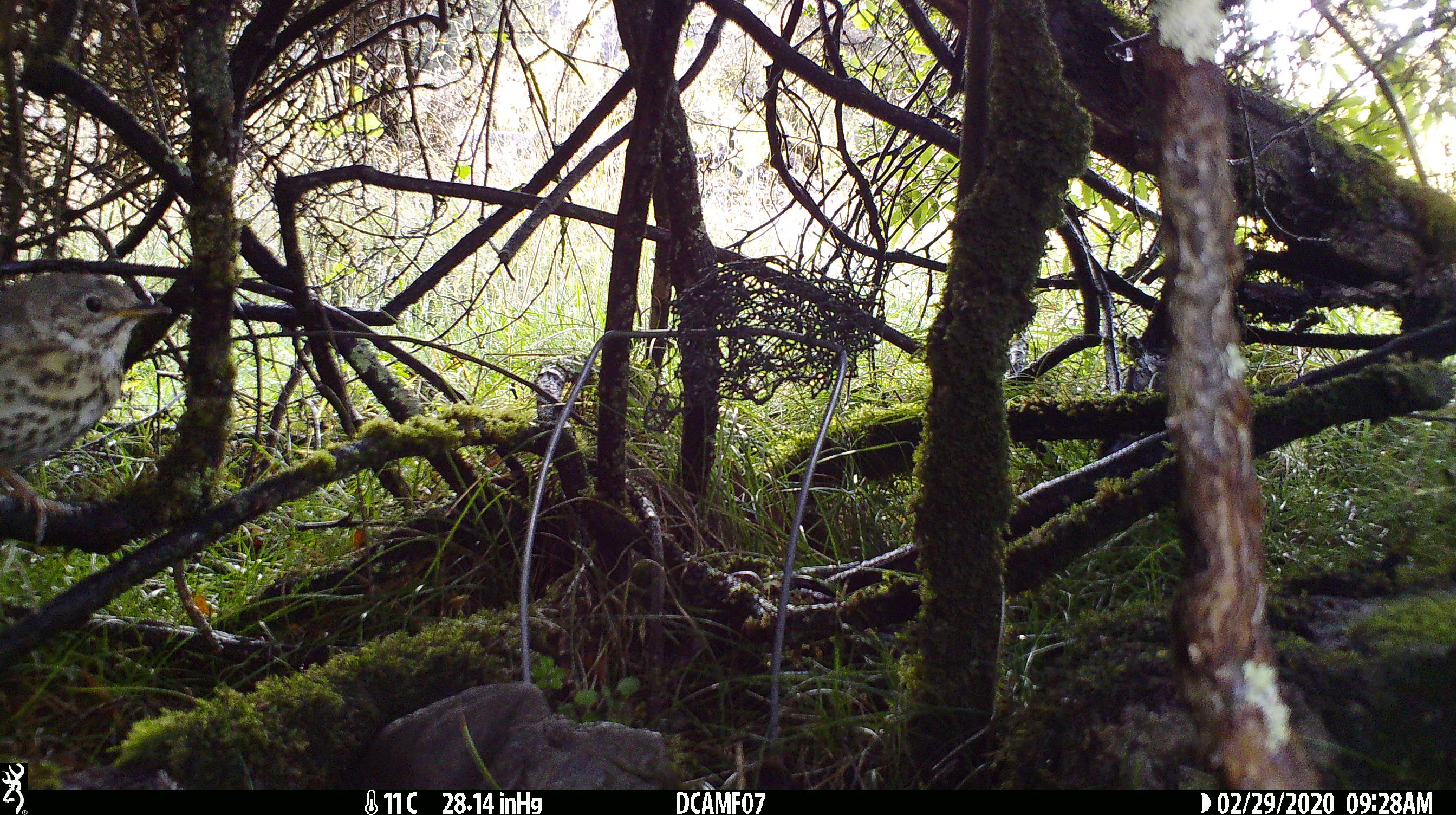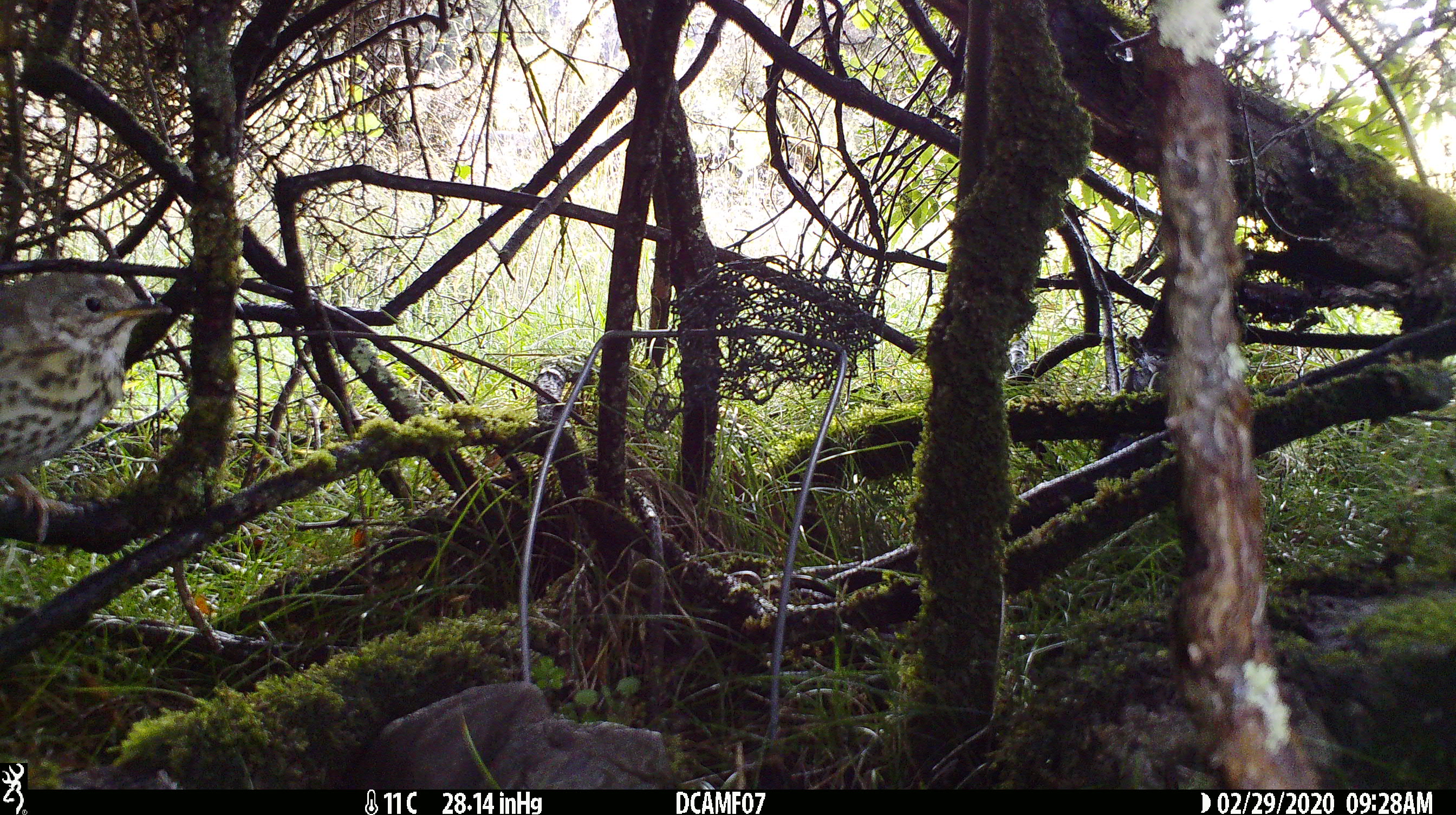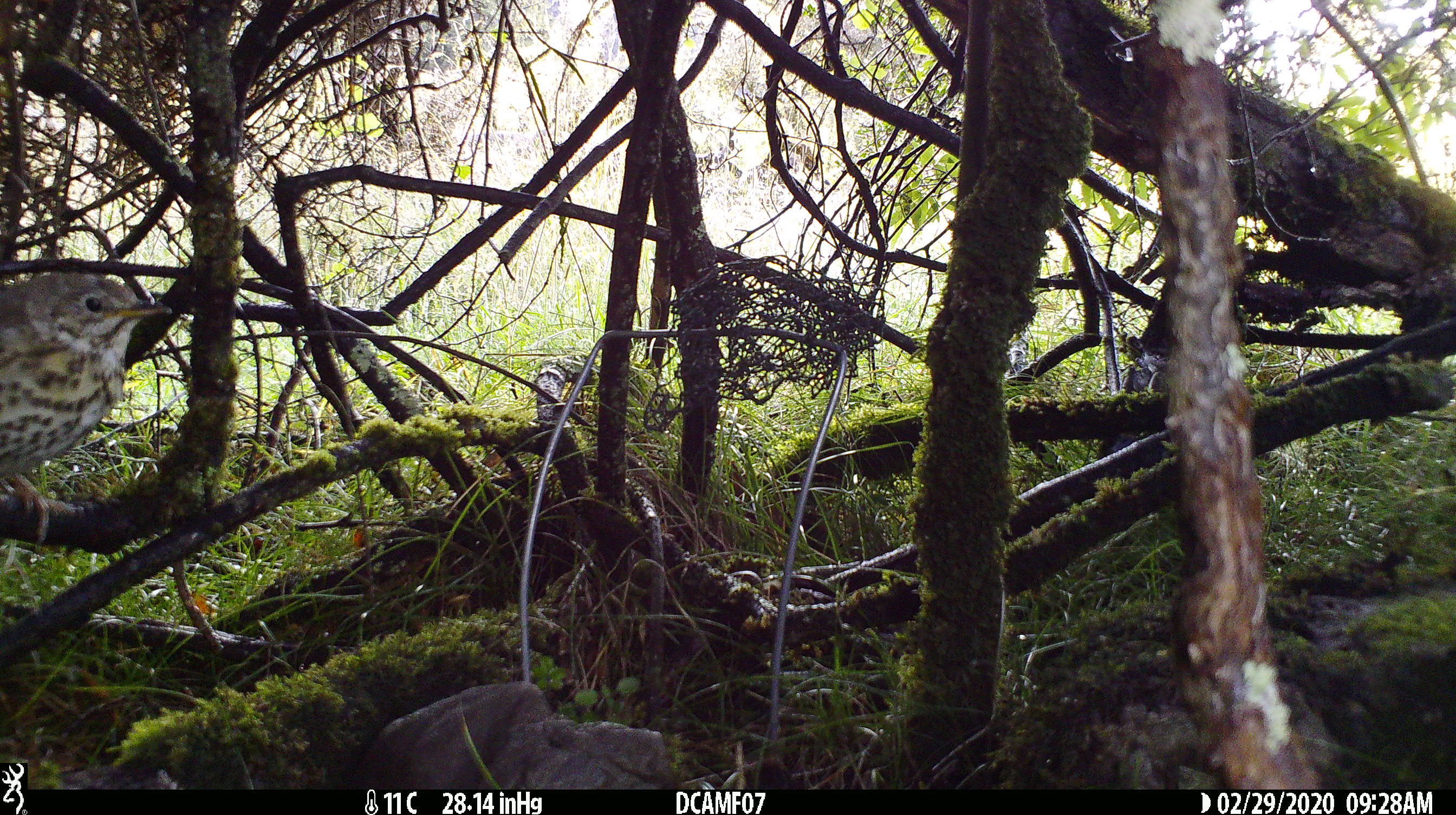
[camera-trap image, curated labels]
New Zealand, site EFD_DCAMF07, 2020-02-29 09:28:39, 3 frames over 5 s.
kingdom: Animalia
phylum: Chordata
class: Aves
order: Passeriformes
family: Turdidae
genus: Turdus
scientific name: Turdus philomelos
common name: song thrush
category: thrush